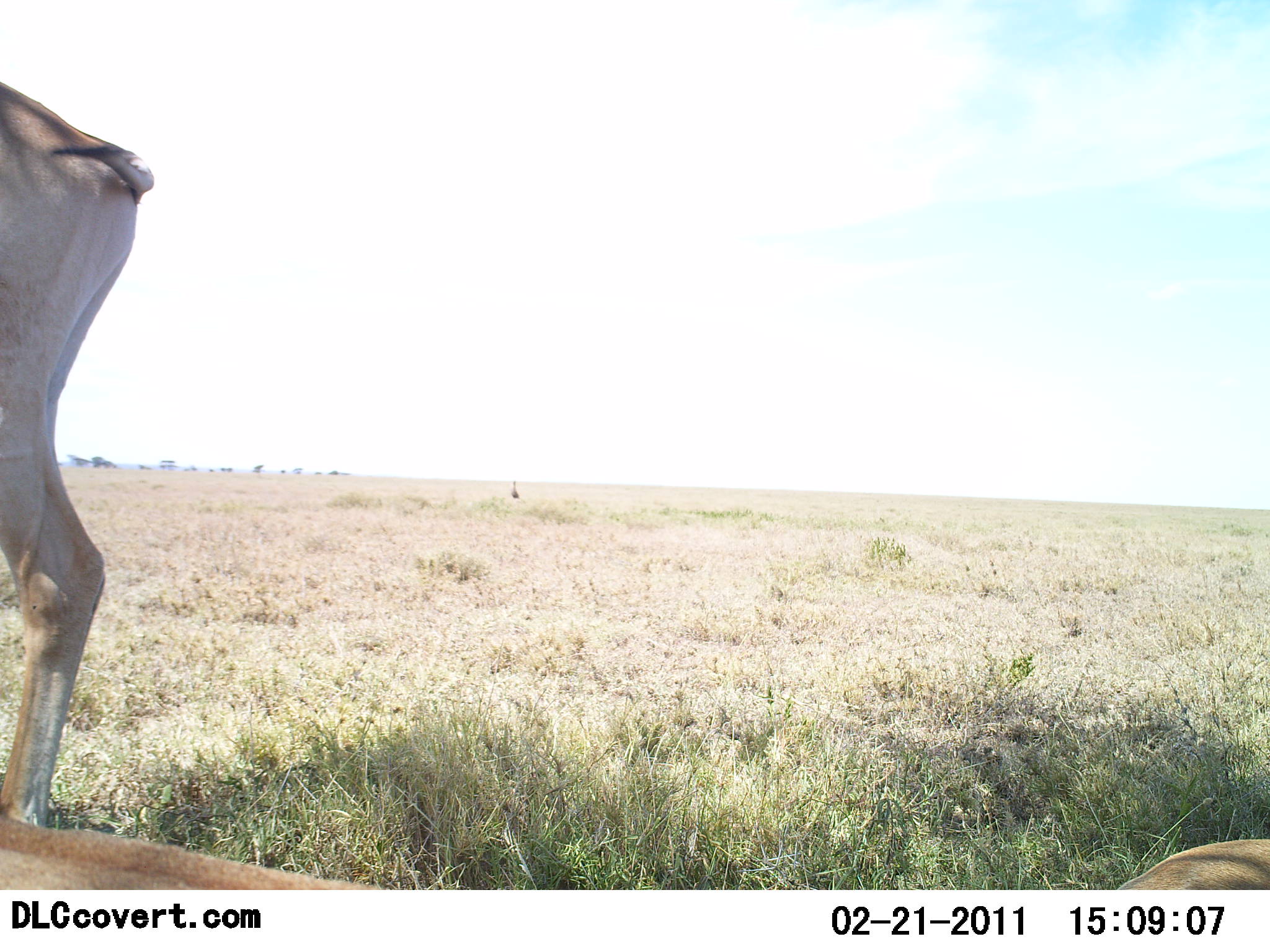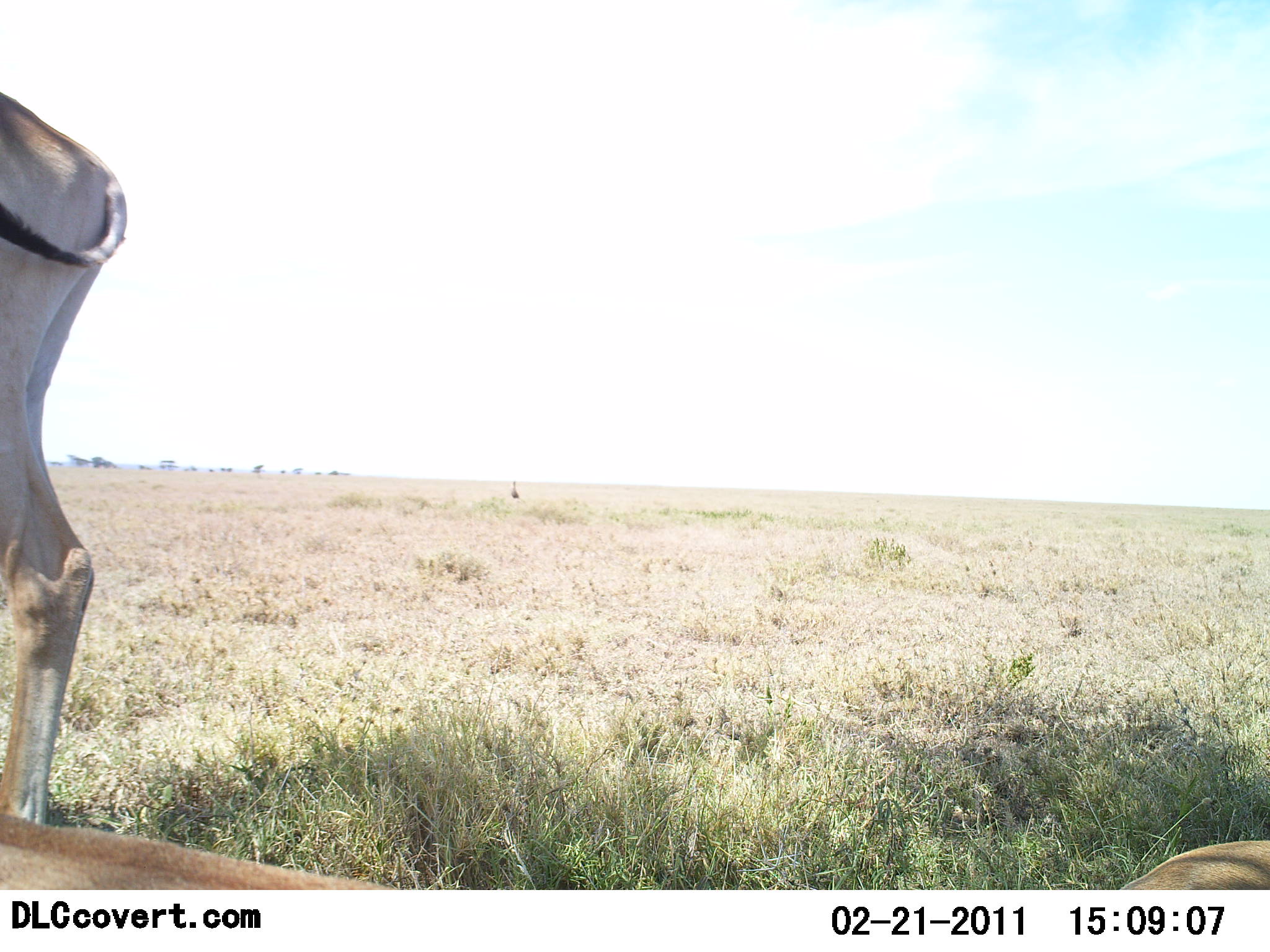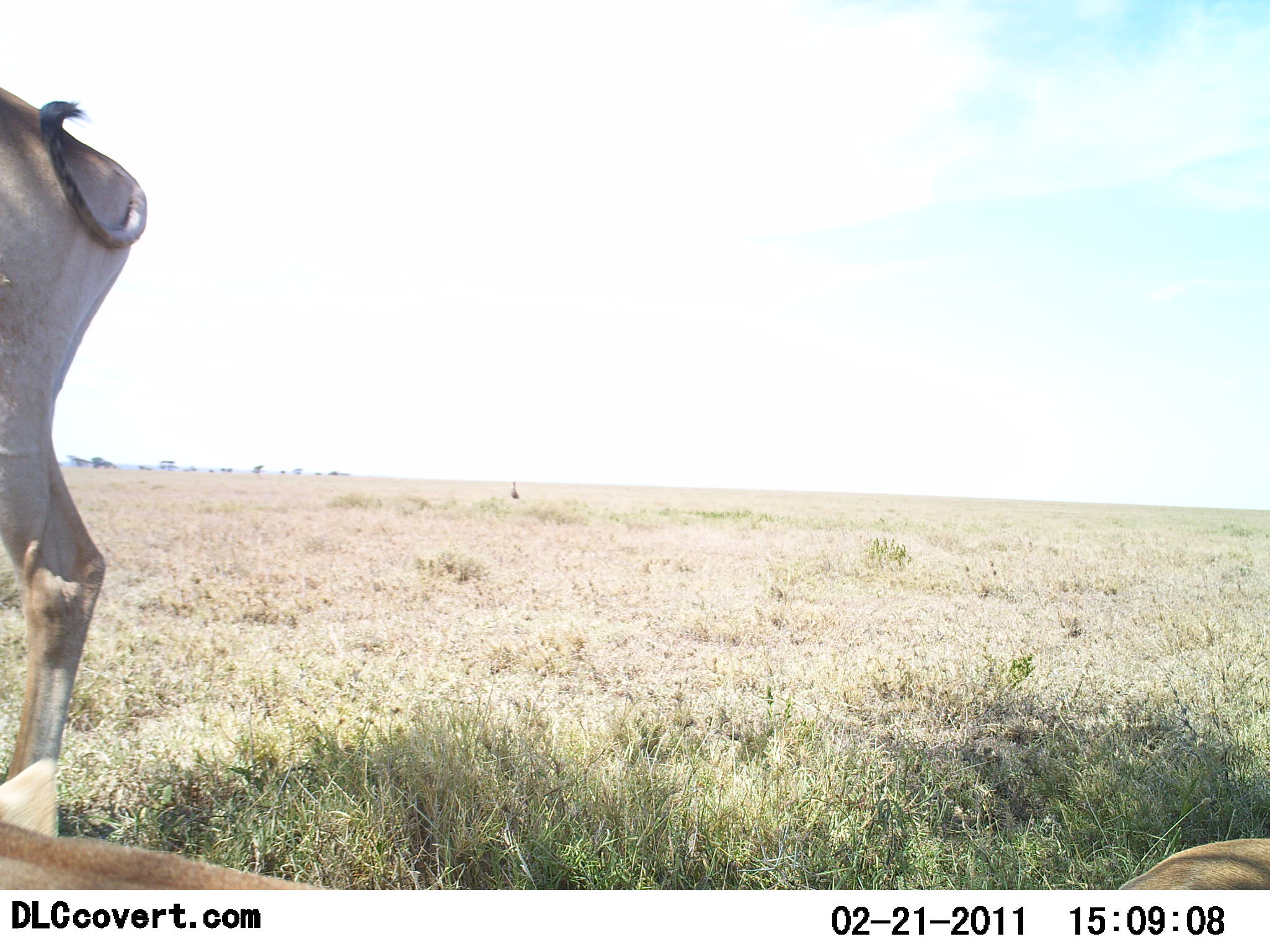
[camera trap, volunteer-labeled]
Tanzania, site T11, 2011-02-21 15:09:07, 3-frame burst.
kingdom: Animalia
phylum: Chordata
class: Mammalia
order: Artiodactyla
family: Bovidae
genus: Alcelaphus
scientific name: Alcelaphus buselaphus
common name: hartebeest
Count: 2.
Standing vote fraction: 57%.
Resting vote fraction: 86%.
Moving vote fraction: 0%.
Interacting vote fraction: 14%.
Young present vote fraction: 0%.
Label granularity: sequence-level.